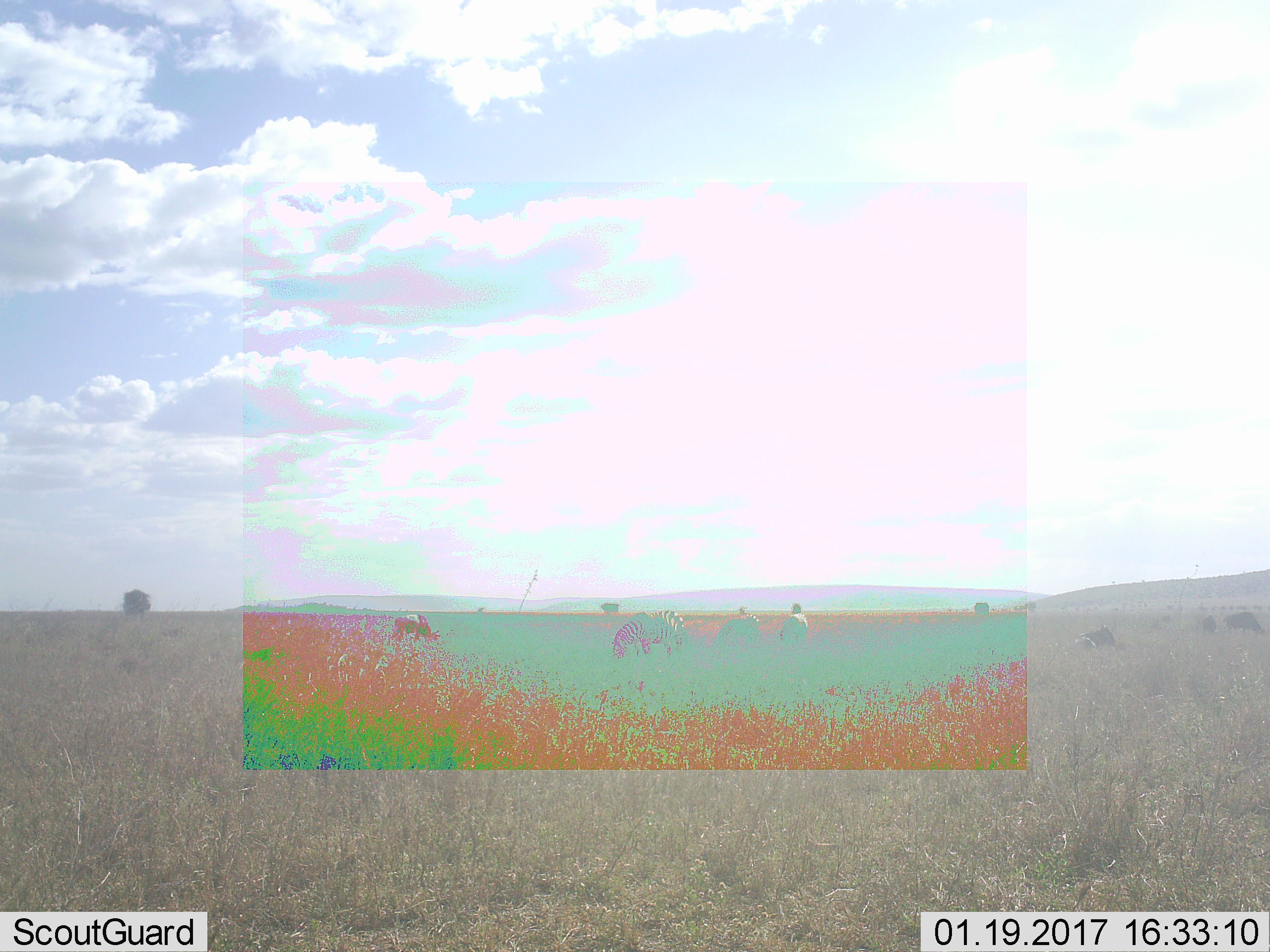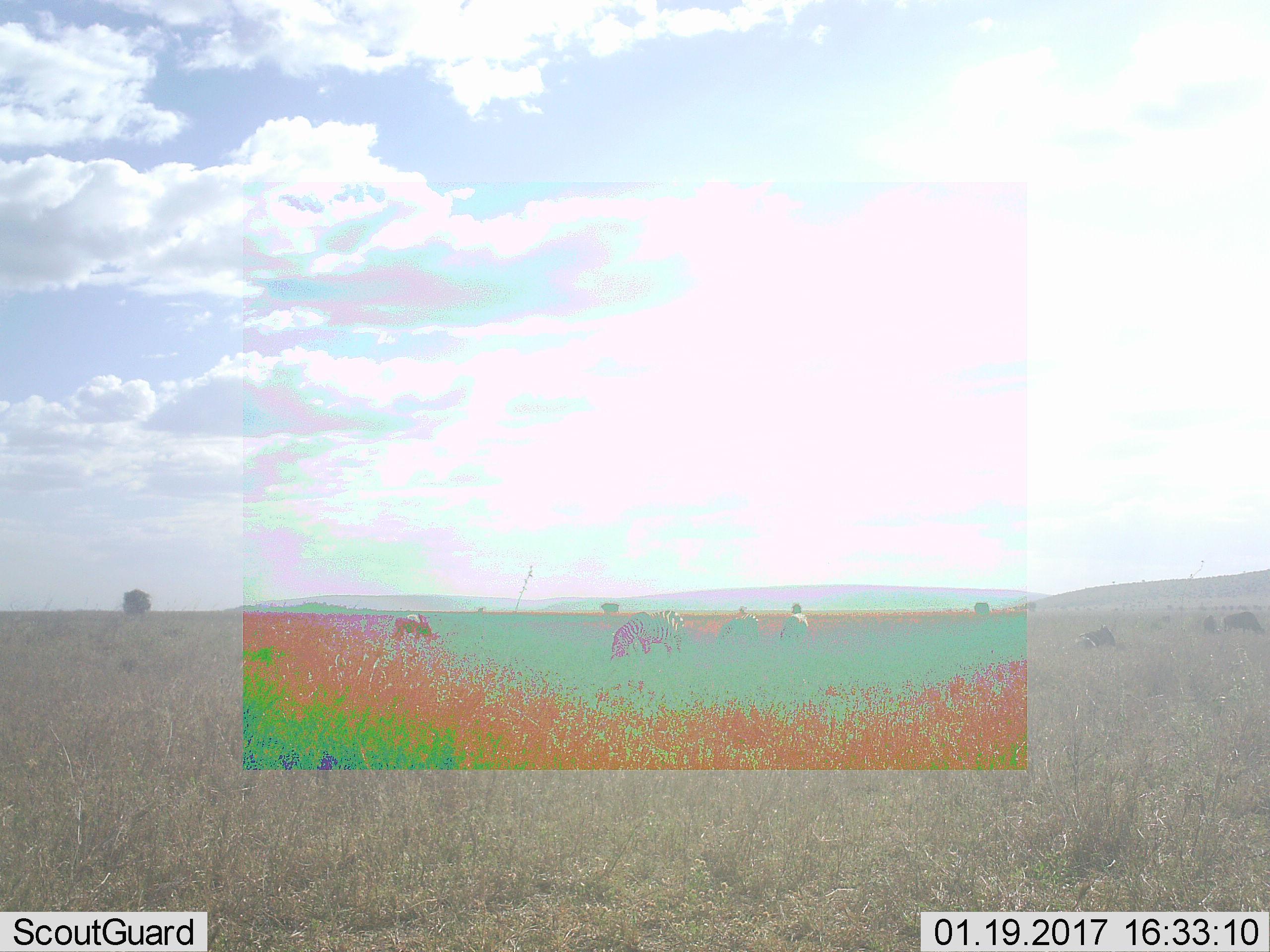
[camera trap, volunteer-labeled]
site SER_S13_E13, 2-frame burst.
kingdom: Animalia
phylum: Chordata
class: Mammalia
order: Perissodactyla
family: Equidae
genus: Equus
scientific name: Equus quagga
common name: plains zebra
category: zebraplains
Zebraplains (plains zebra) (Equus quagga), count 3. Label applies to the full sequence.